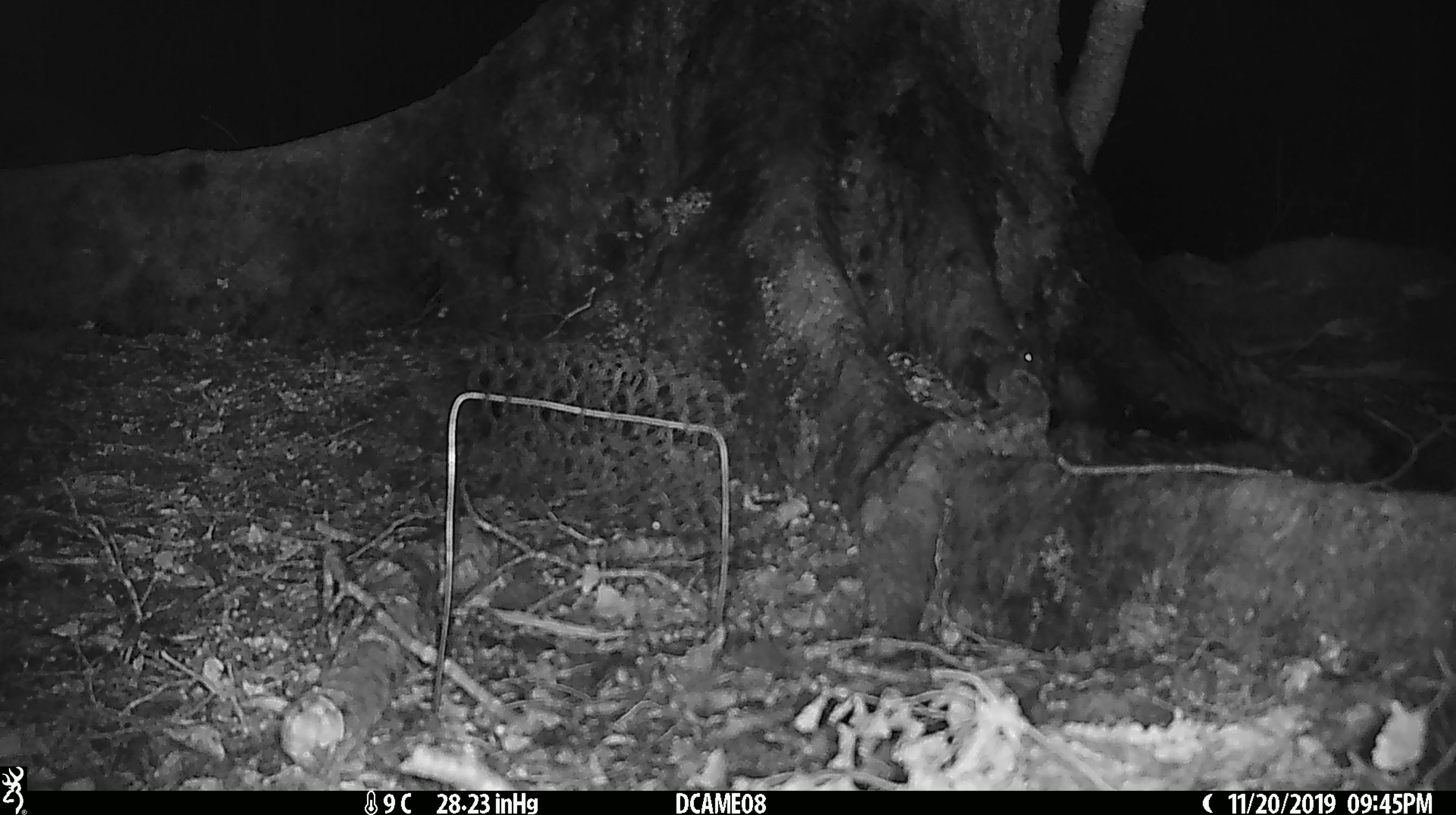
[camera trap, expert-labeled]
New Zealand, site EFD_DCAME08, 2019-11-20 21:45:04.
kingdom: Animalia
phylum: Chordata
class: Mammalia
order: Rodentia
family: Muridae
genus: Mus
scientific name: Mus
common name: mouse